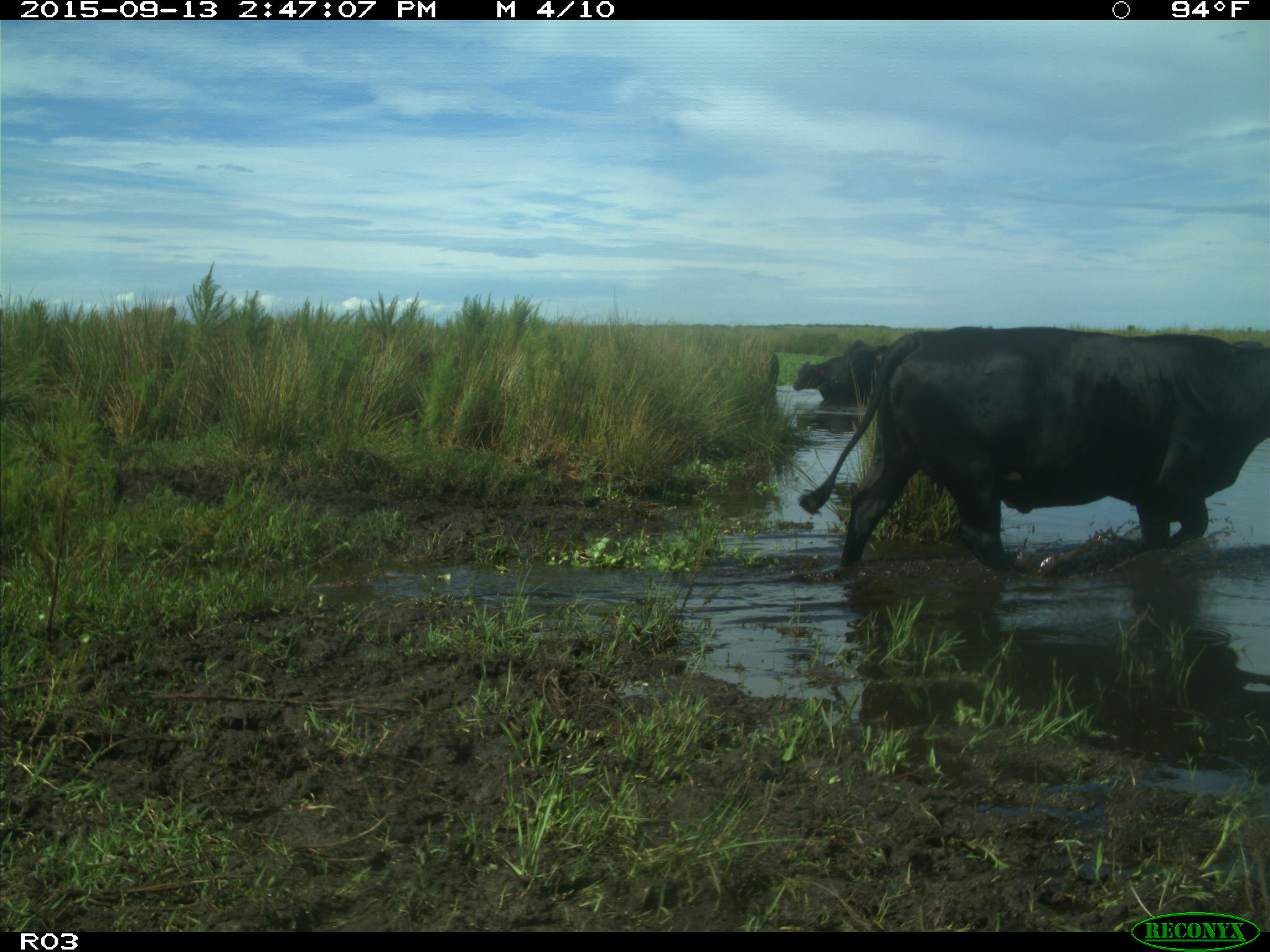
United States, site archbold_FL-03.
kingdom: Animalia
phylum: Chordata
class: Mammalia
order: Artiodactyla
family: Bovidae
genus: Bos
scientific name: Bos taurus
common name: domestic cow